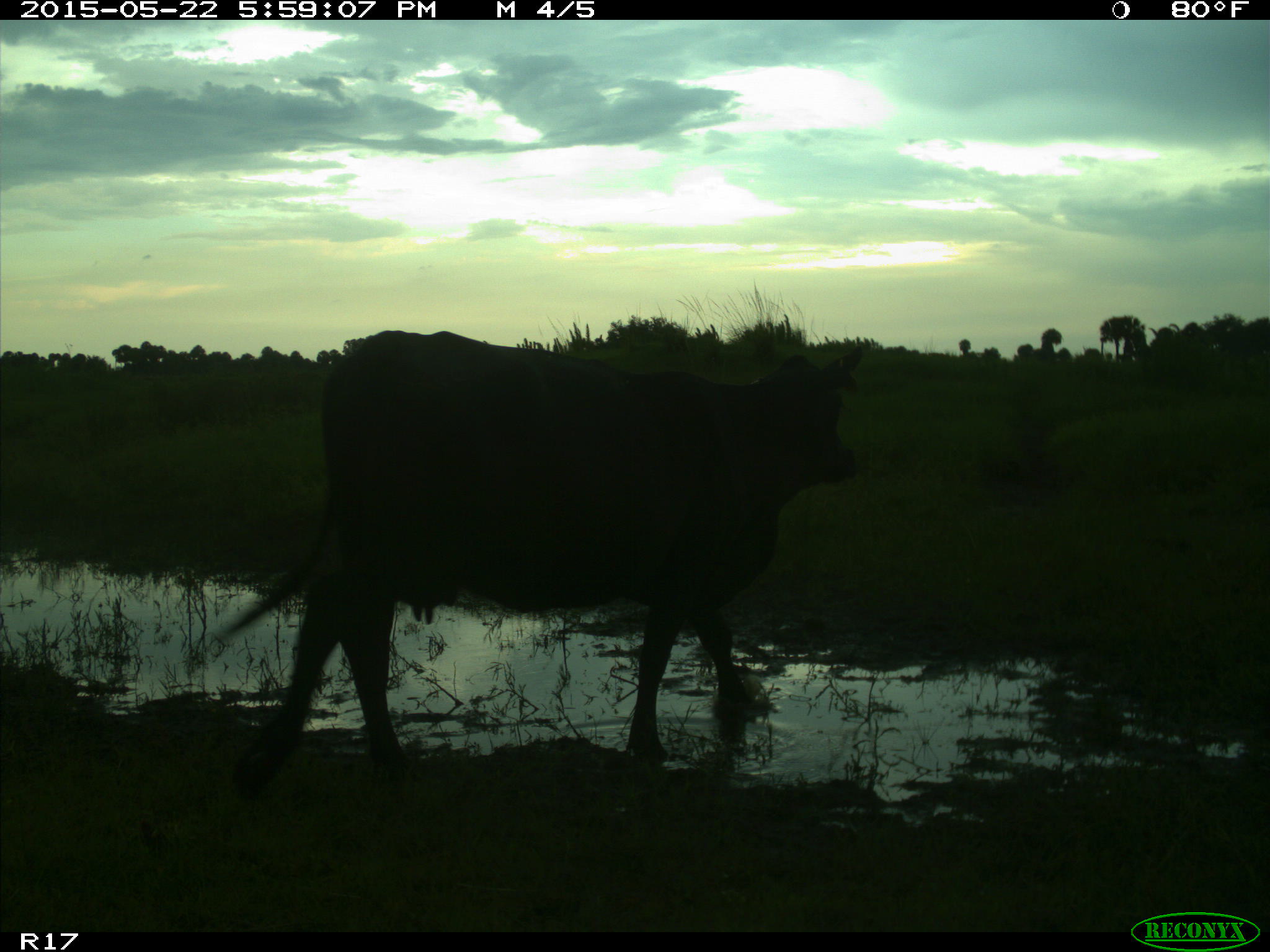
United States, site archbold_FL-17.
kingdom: Animalia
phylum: Chordata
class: Mammalia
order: Artiodactyla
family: Bovidae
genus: Bos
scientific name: Bos taurus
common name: domestic cow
Bos taurus (domestic cow).